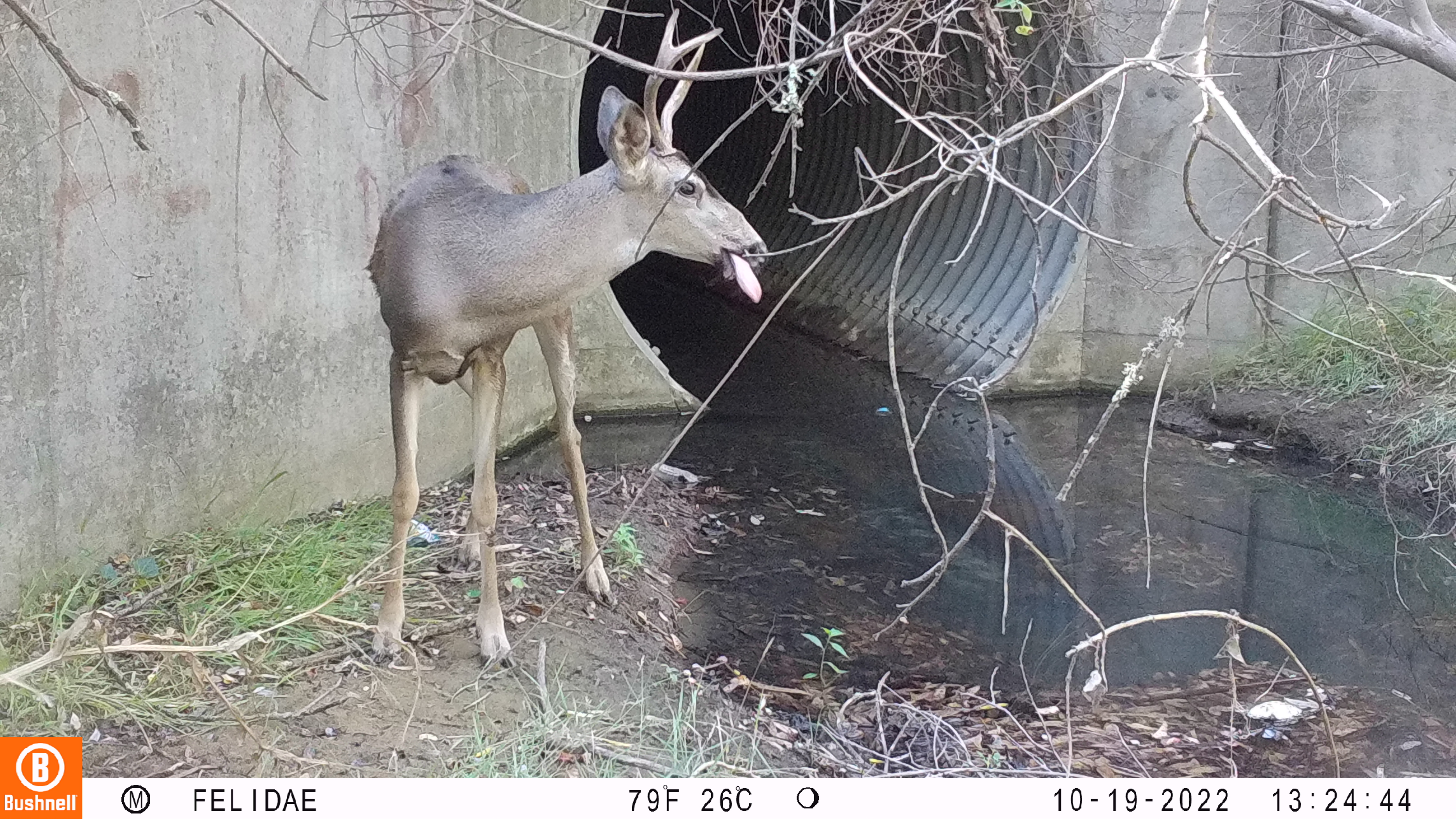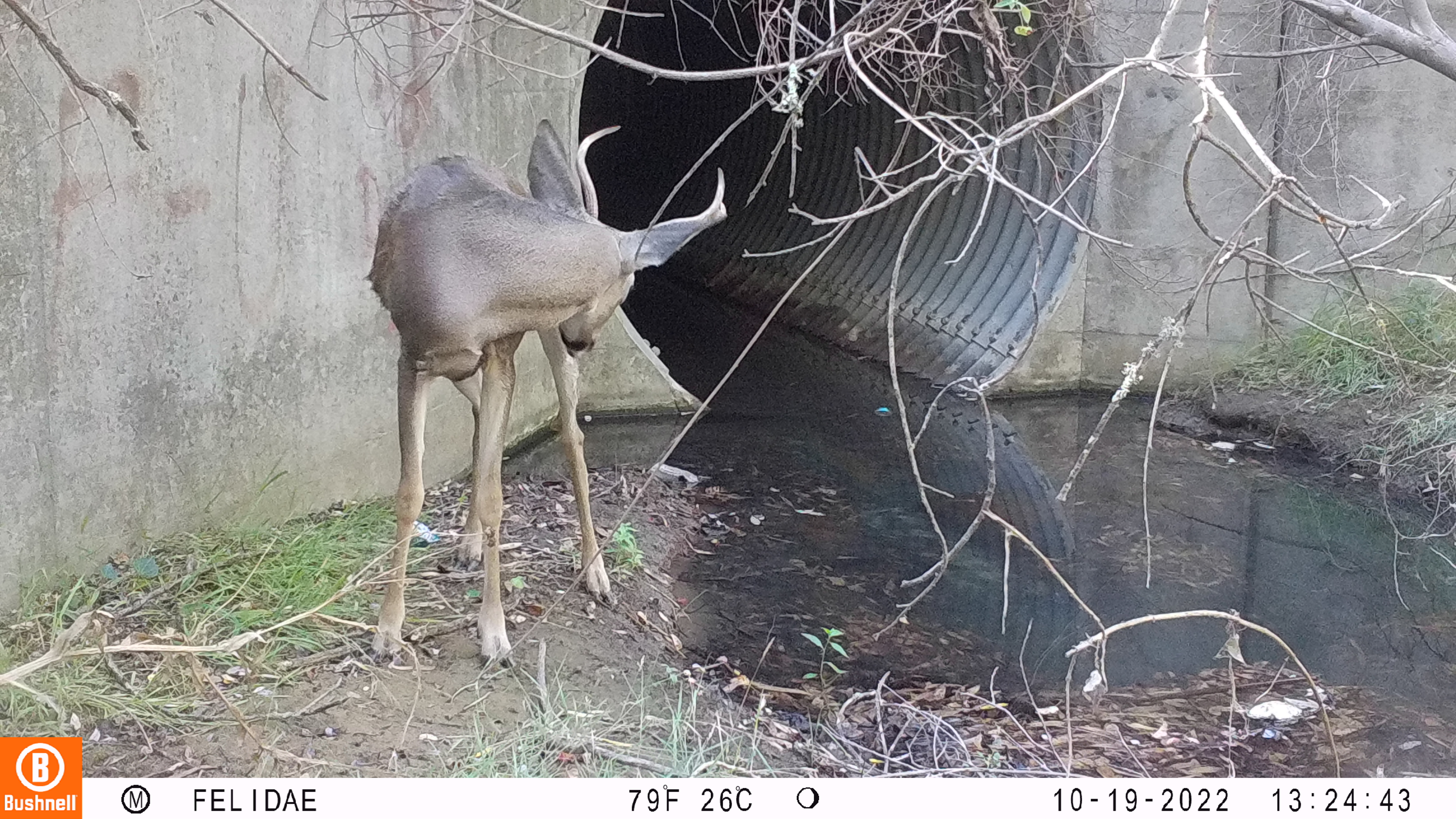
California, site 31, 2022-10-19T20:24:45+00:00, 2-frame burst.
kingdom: Animalia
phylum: Chordata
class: Mammalia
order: Artiodactyla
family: Cervidae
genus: Odocoileus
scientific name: Odocoileus hemionus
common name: mule deer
Mule deer (Odocoileus hemionus).